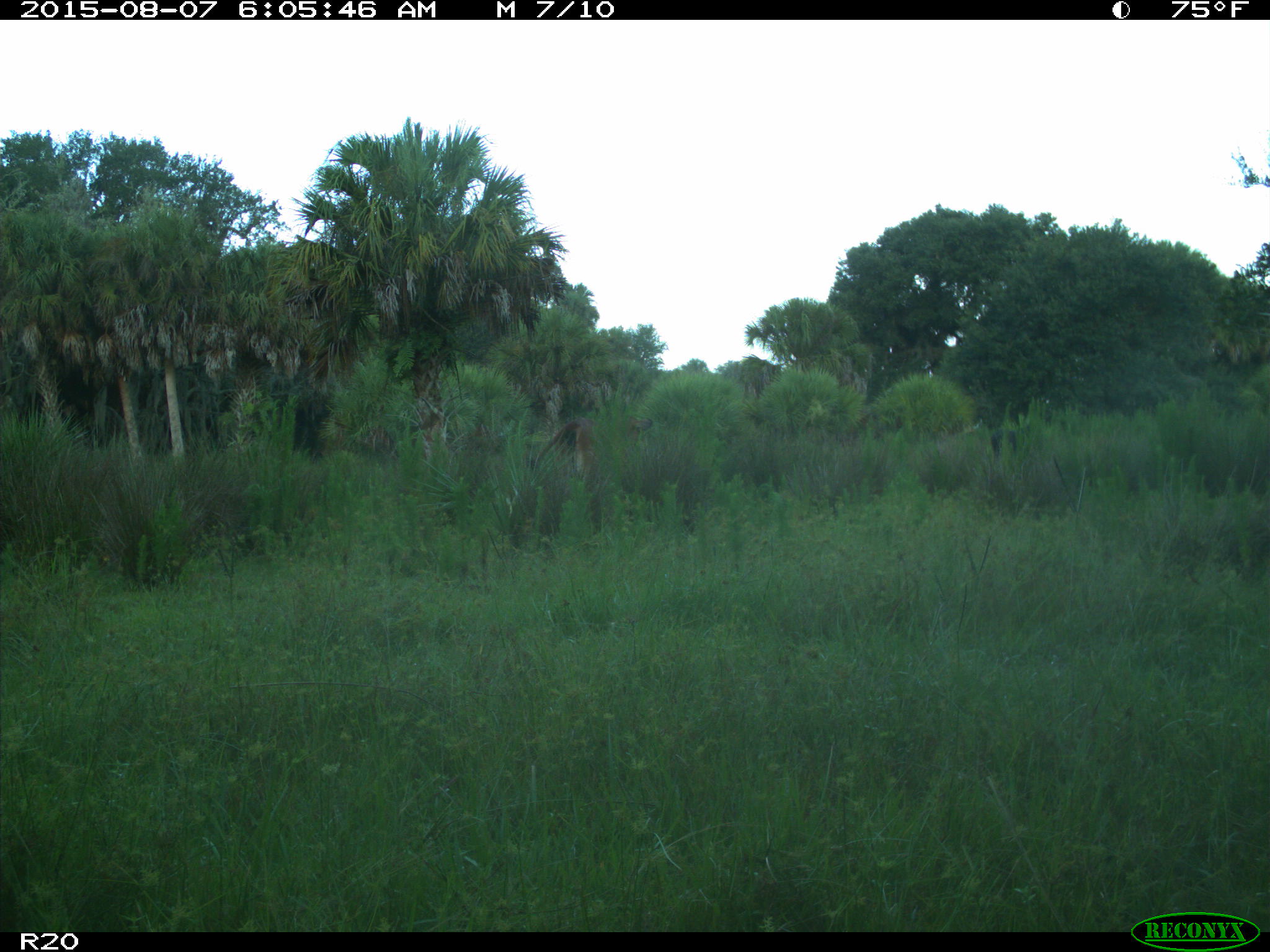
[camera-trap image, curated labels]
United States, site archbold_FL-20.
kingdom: Animalia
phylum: Chordata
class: Mammalia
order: Artiodactyla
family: Bovidae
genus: Bos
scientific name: Bos taurus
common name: domestic cow